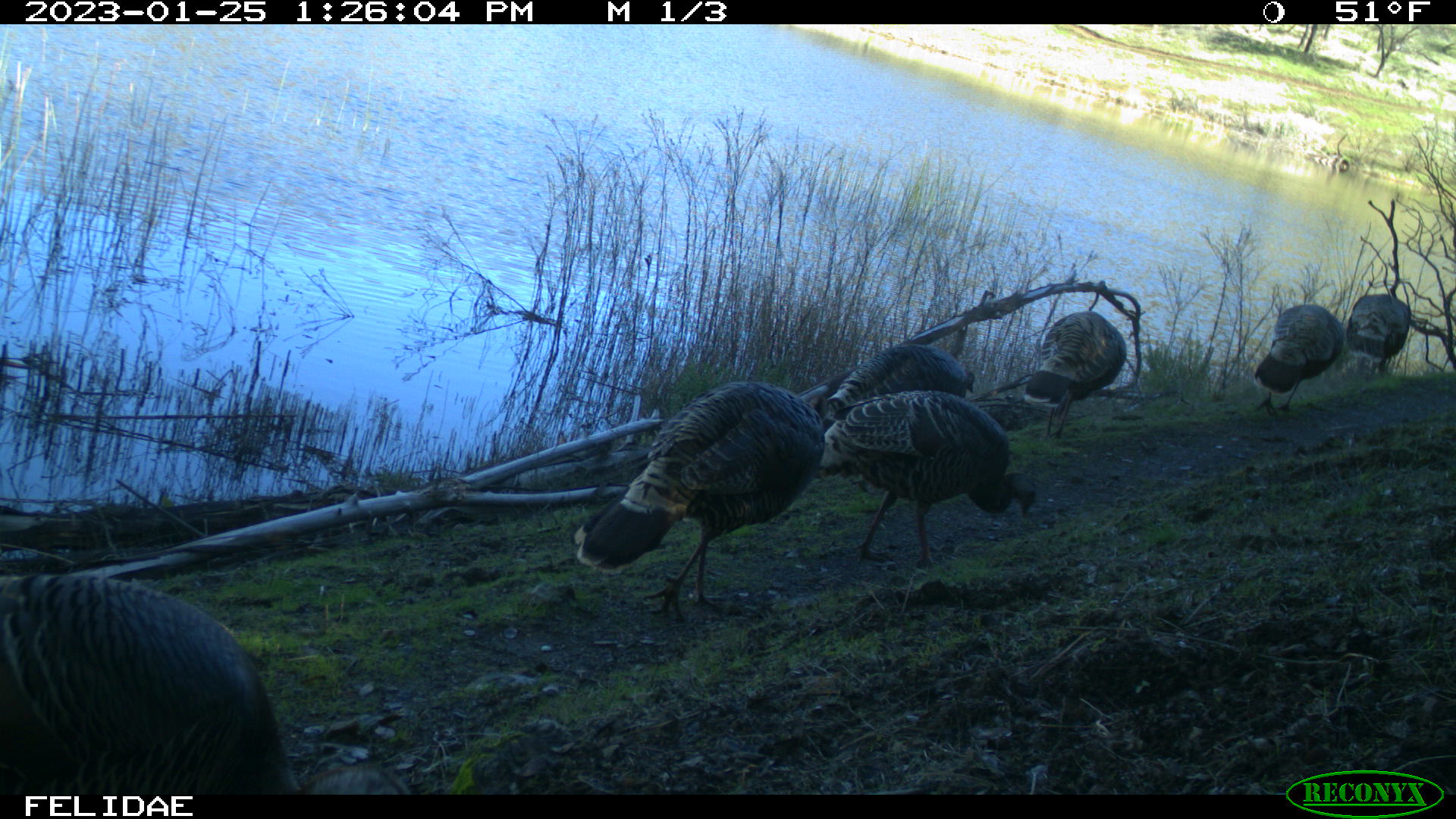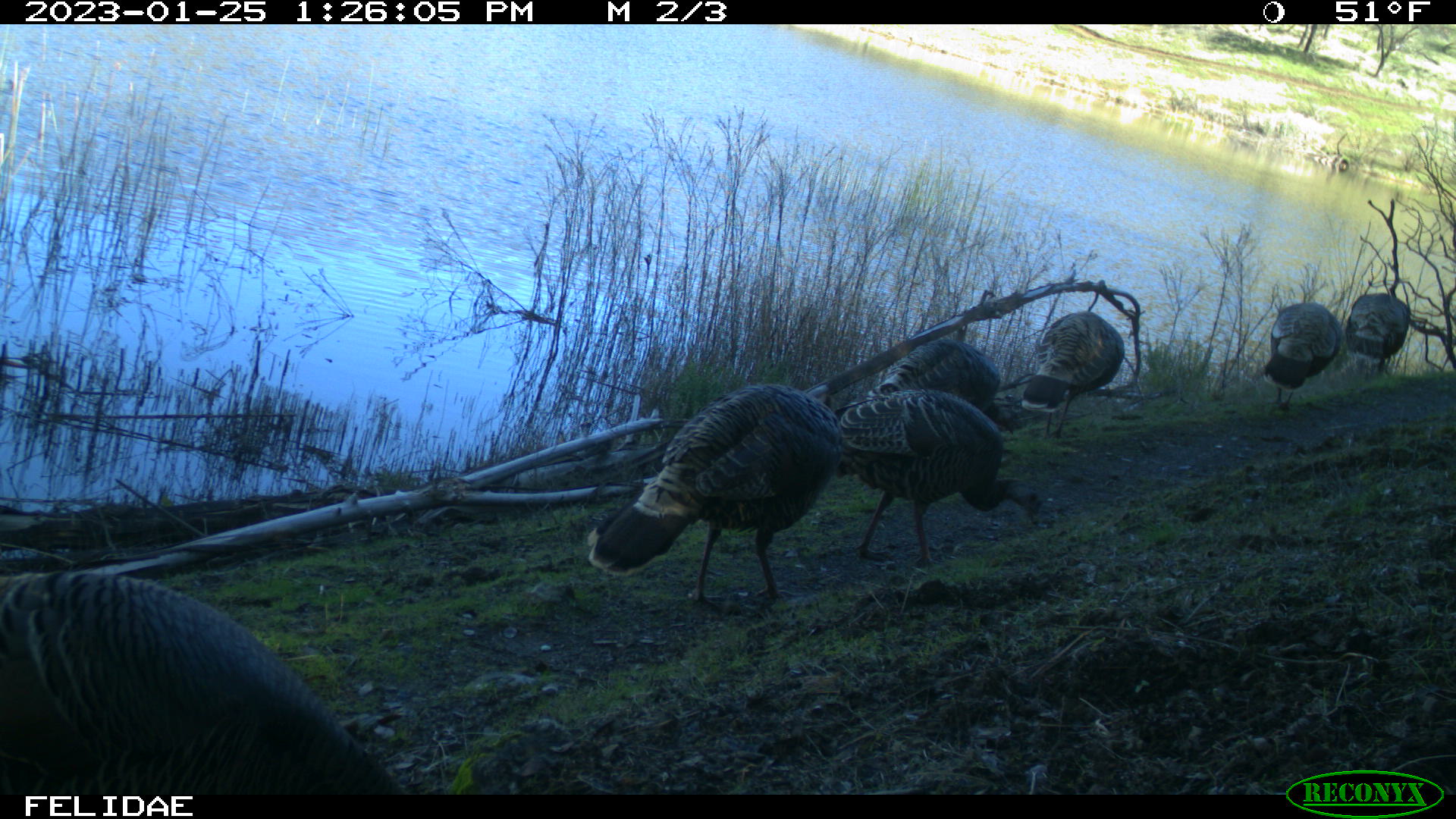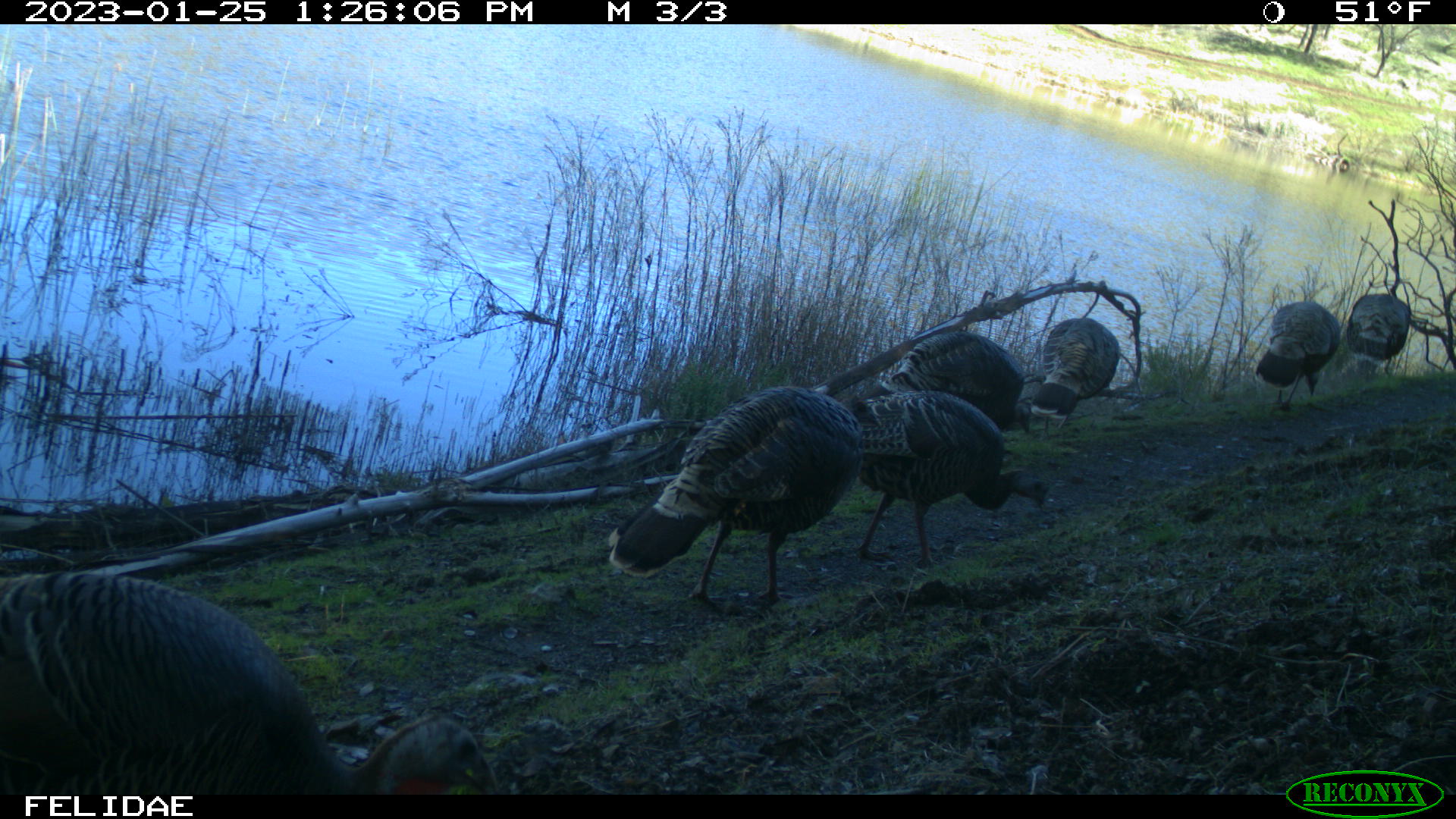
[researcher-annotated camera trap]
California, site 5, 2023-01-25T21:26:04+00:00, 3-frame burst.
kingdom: Animalia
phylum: Chordata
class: Aves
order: Galliformes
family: Phasianidae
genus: Meleagris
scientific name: Meleagris gallopavo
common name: turkey